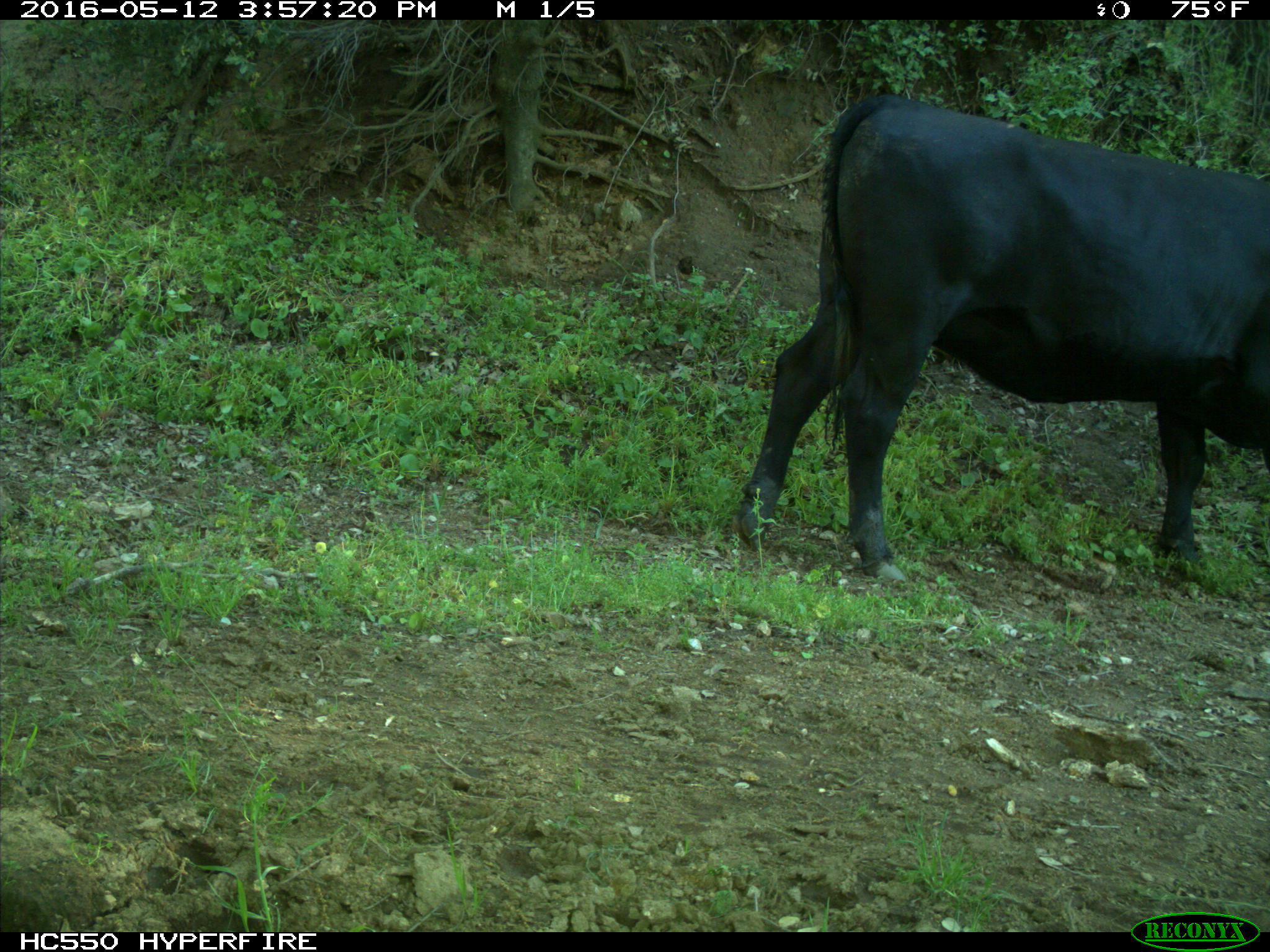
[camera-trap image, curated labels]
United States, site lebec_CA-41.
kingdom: Animalia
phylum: Chordata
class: Mammalia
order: Artiodactyla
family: Bovidae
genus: Bos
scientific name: Bos taurus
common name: domestic cow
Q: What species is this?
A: Bos taurus (domestic cow).